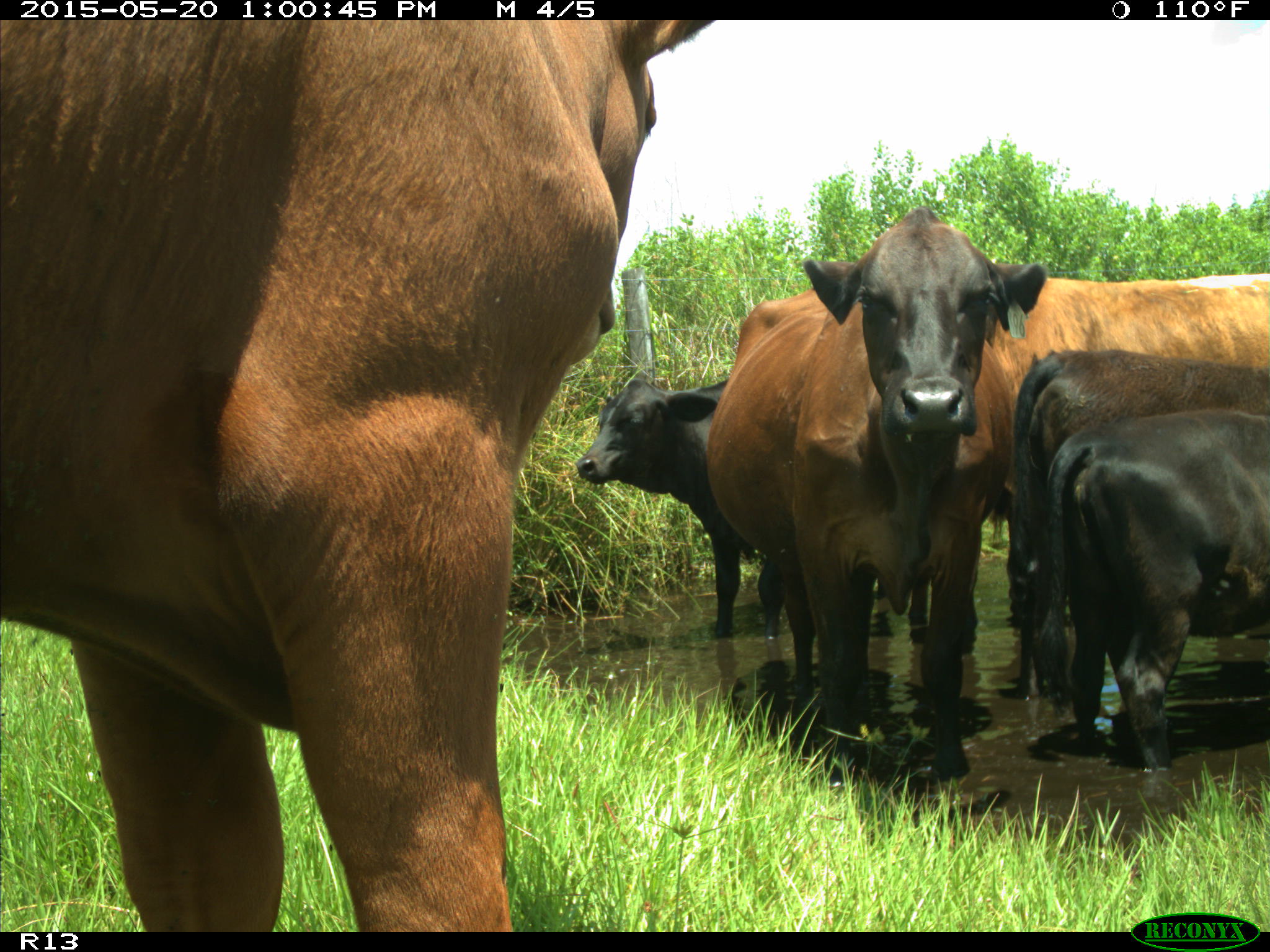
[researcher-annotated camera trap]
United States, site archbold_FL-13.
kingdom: Animalia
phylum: Chordata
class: Mammalia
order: Artiodactyla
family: Bovidae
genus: Bos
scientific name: Bos taurus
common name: domestic cow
Bos taurus (domestic cow).